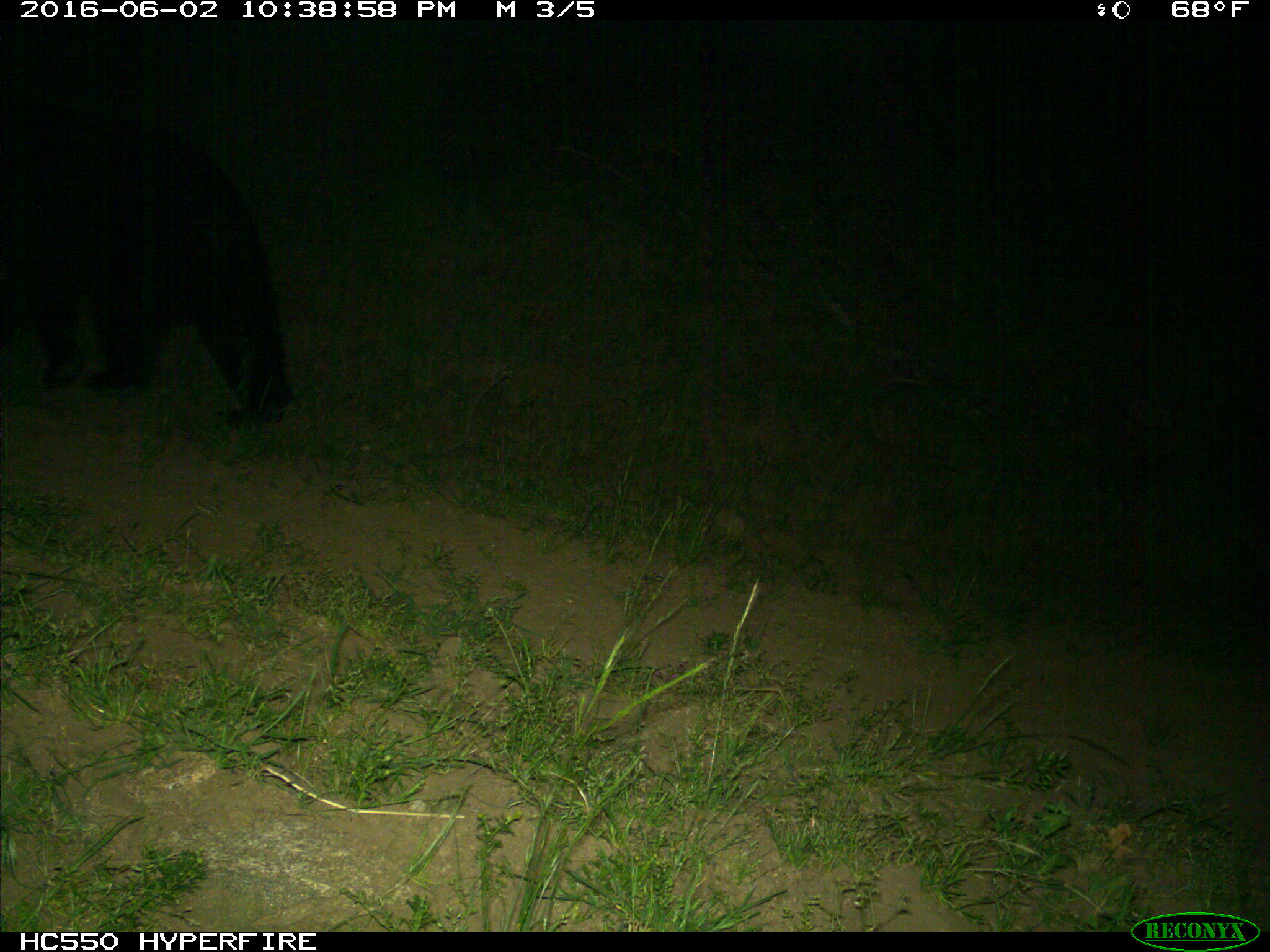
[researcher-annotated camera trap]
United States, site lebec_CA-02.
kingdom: Animalia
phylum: Chordata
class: Mammalia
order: Carnivora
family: Ursidae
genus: Ursus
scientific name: Ursus americanus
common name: american black bear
Ursus americanus (american black bear).